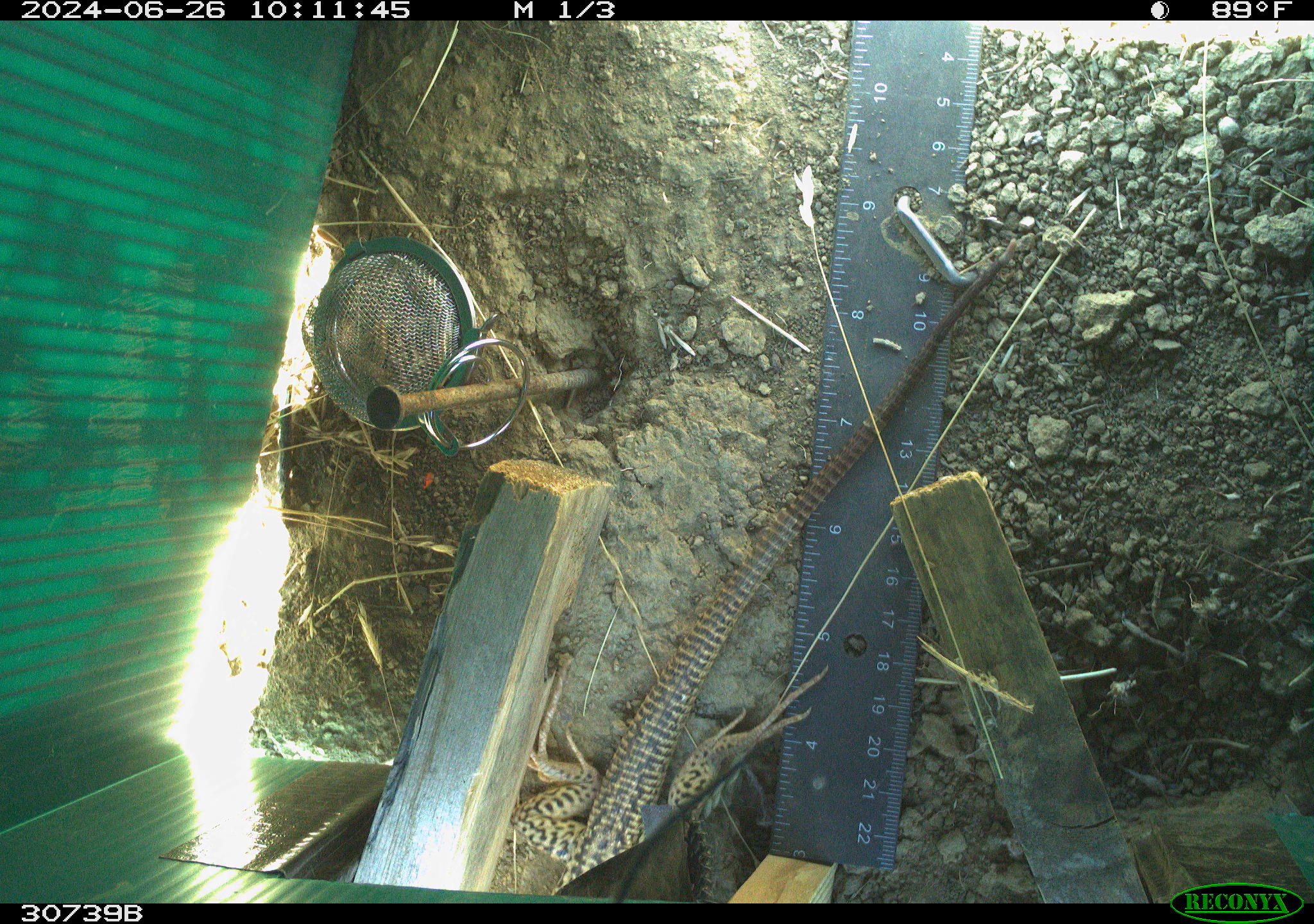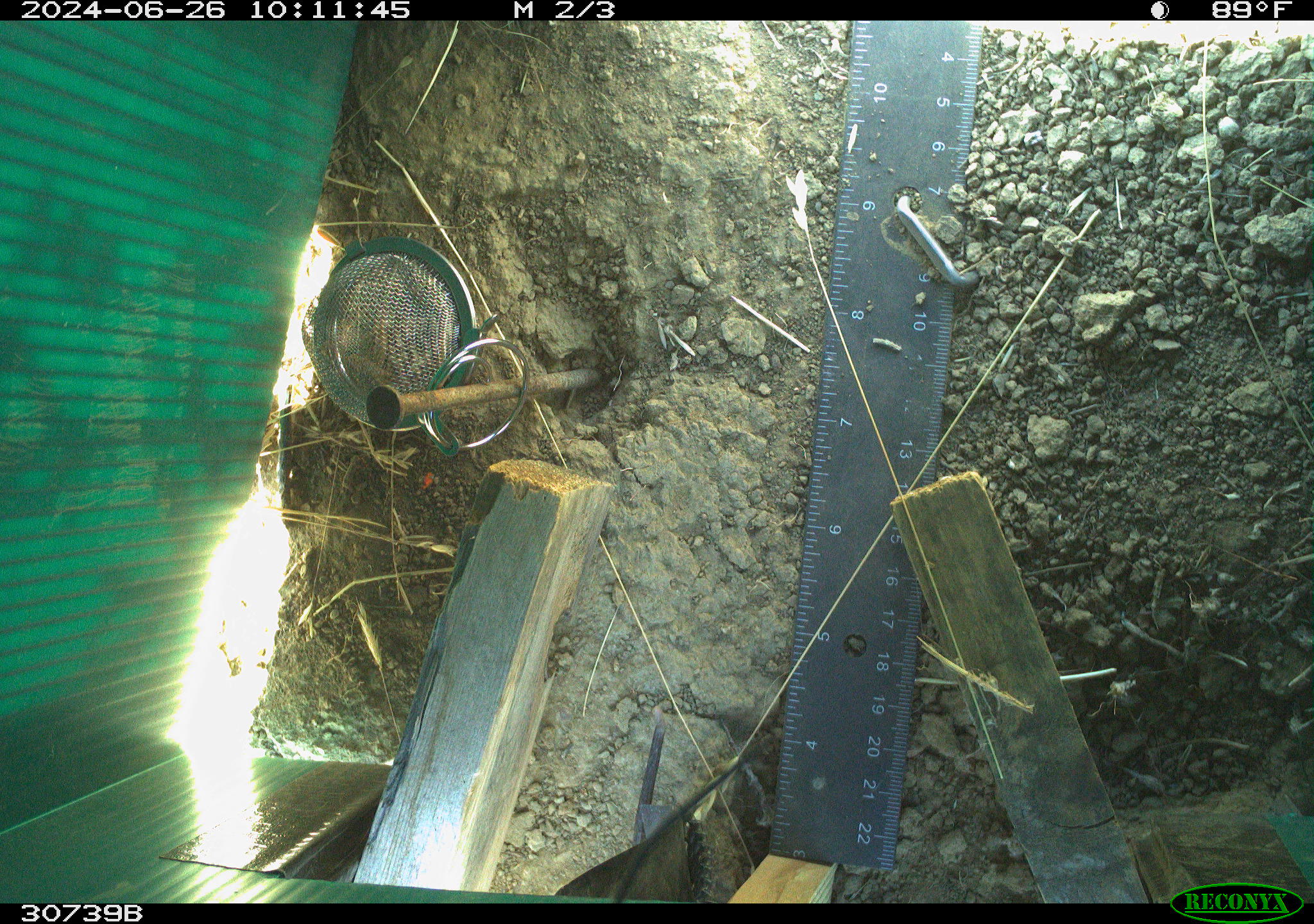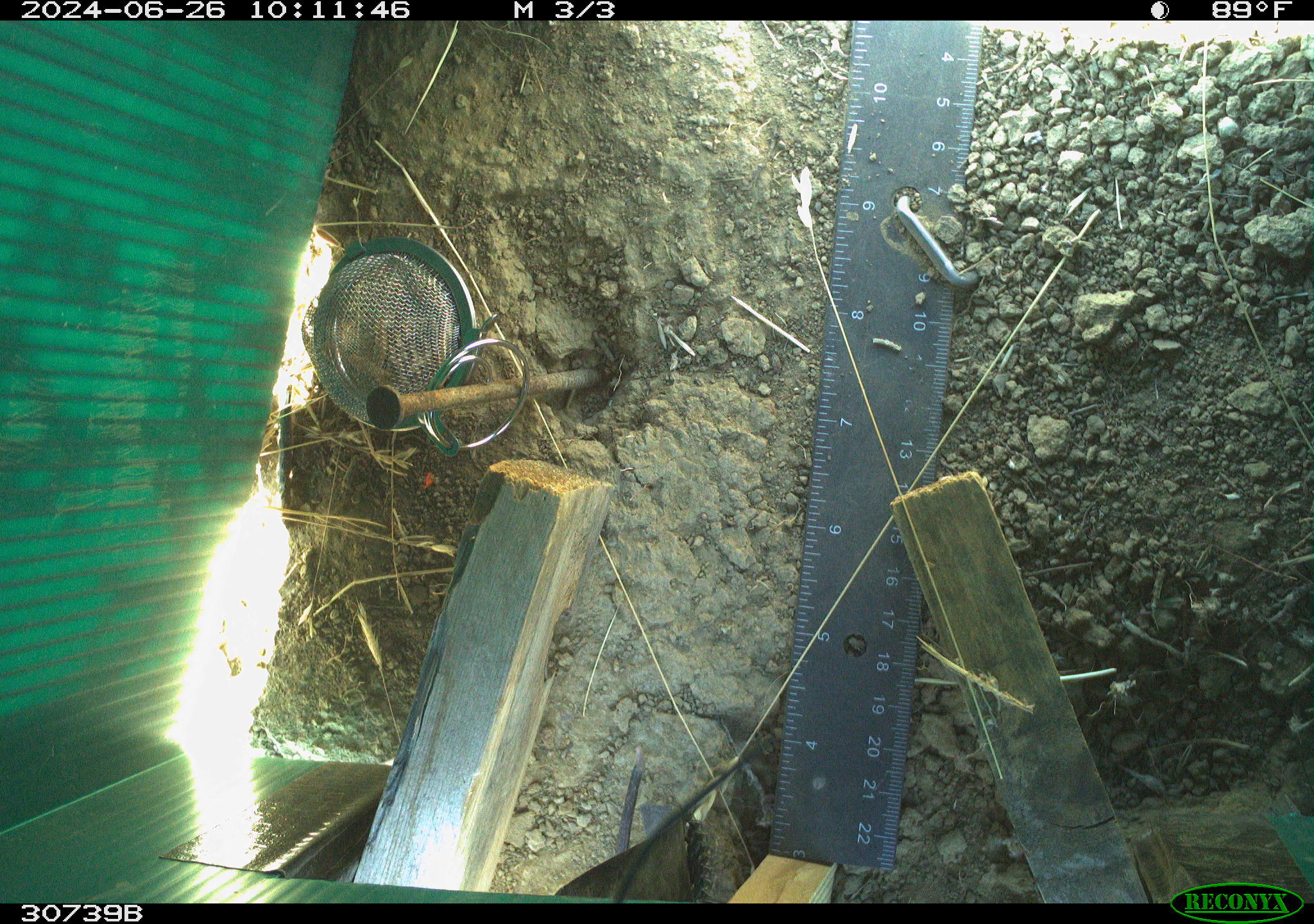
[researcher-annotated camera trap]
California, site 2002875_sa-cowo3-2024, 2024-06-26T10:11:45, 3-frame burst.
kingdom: Animalia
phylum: Chordata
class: Reptilia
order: Squamata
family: Teiidae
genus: Aspidoscelis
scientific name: Aspidoscelis tigris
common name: western whiptail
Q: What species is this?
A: Western whiptail (Aspidoscelis tigris).